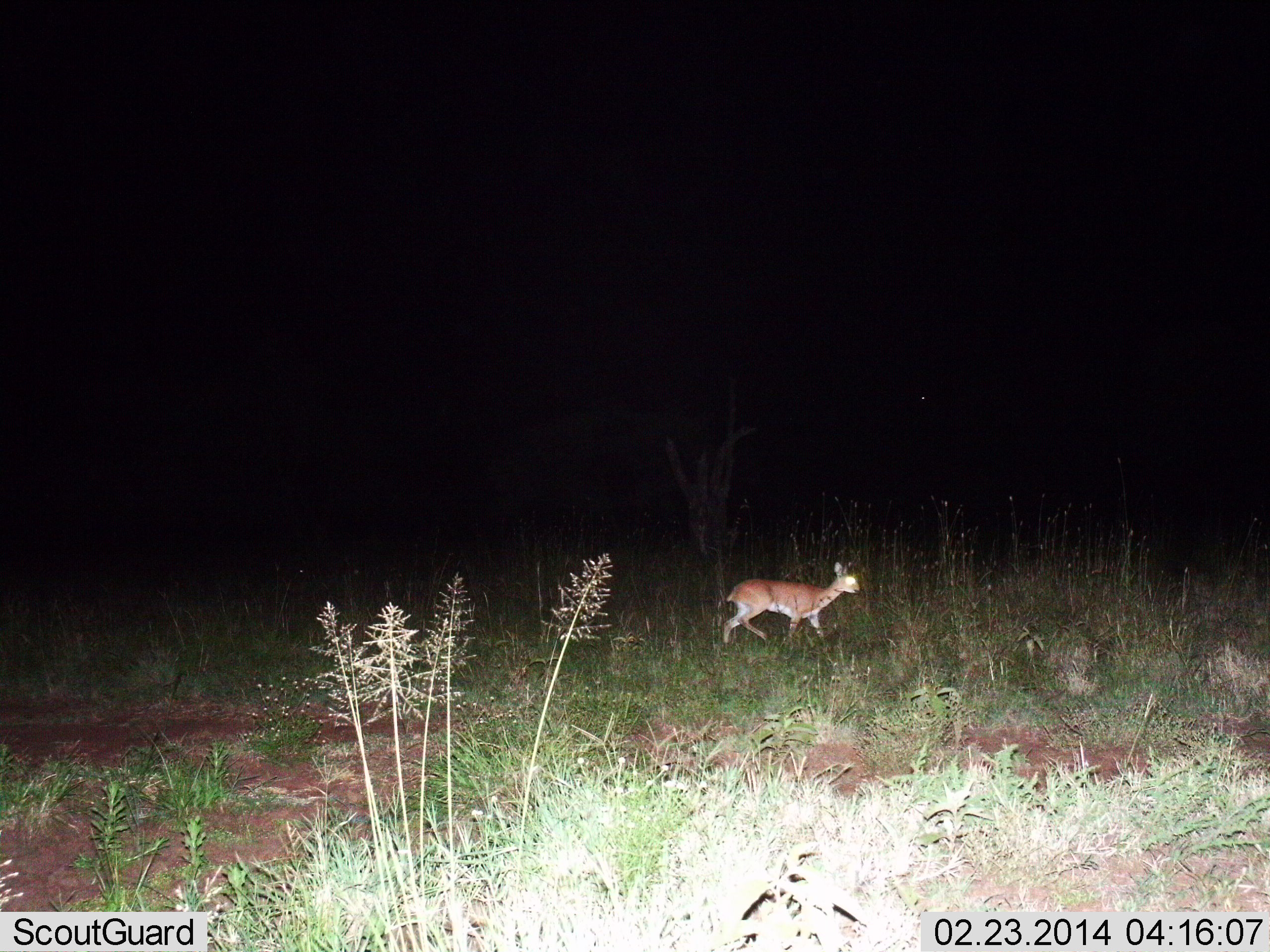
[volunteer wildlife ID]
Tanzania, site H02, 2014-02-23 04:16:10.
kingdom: Animalia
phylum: Chordata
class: Mammalia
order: Artiodactyla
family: Bovidae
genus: Redunca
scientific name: Redunca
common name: reedbuck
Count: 1.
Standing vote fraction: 14%.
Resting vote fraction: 0%.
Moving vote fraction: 86%.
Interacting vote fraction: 0%.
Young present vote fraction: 0%.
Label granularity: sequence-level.